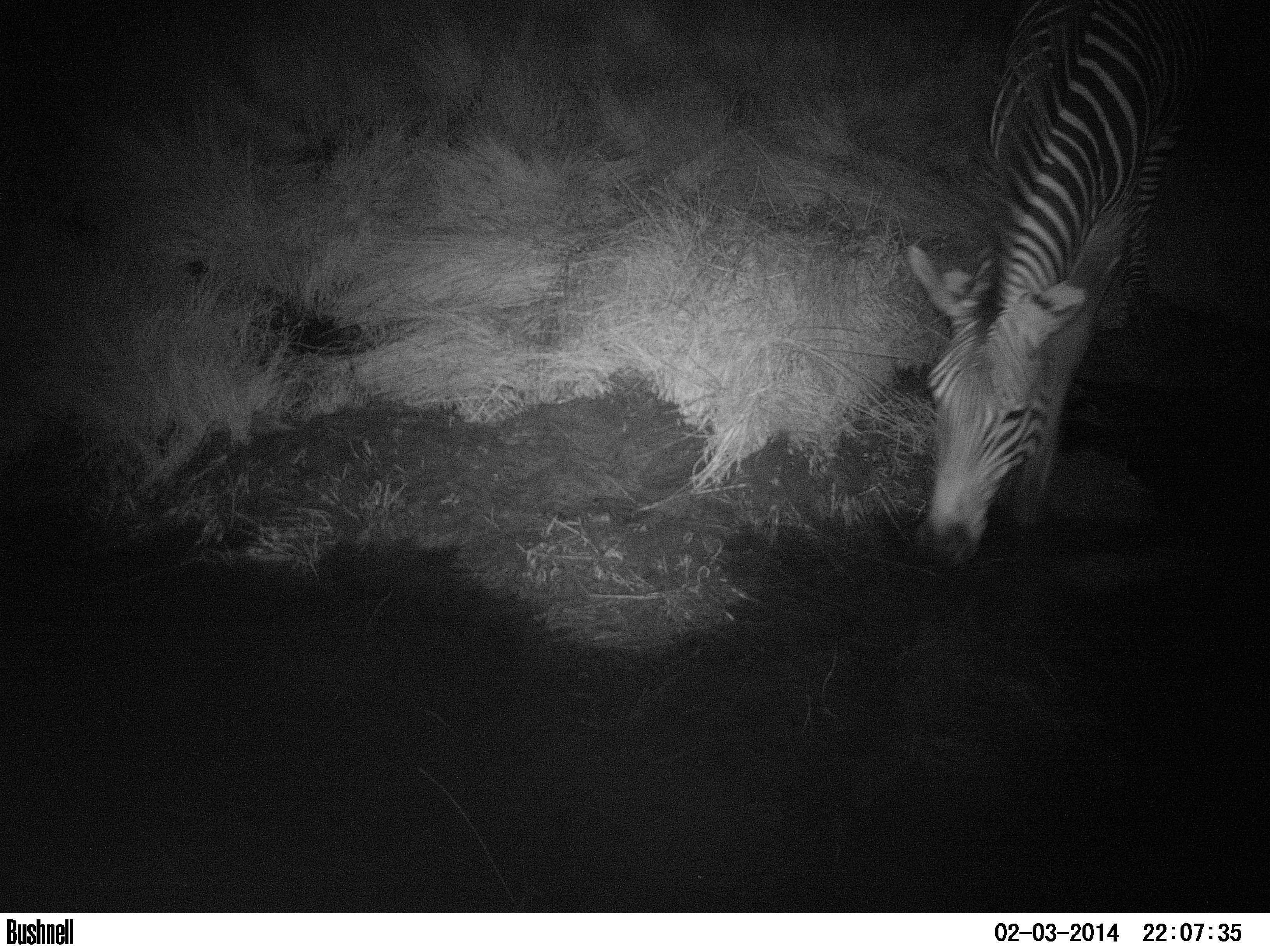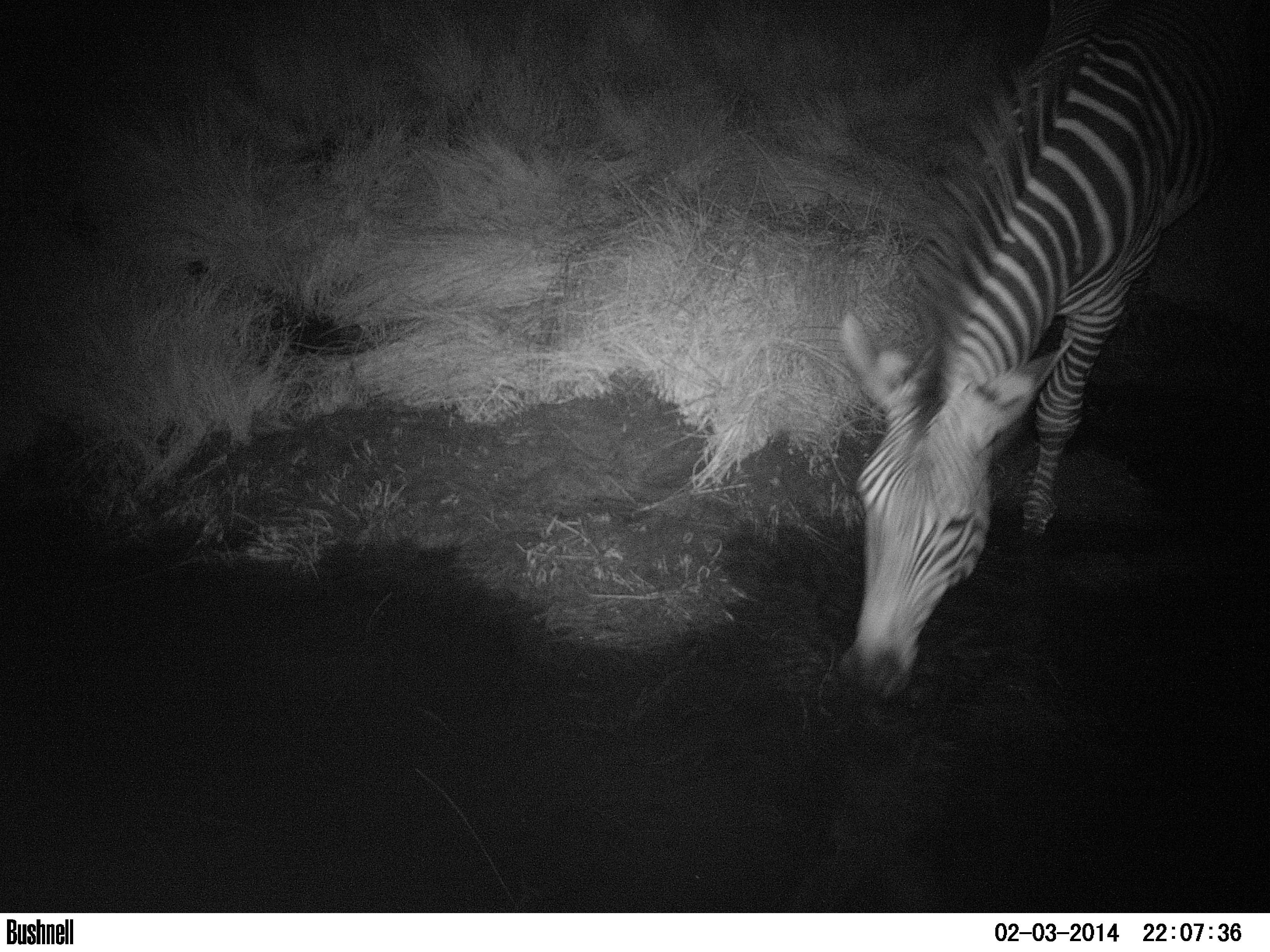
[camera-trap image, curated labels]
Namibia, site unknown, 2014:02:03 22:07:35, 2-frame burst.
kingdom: Animalia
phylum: Chordata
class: Mammalia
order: Perissodactyla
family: Equidae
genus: Equus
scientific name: Equus zebra hartmannae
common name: hartmann's mountain zebra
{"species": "Equus zebra hartmannae (hartmann's mountain zebra)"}